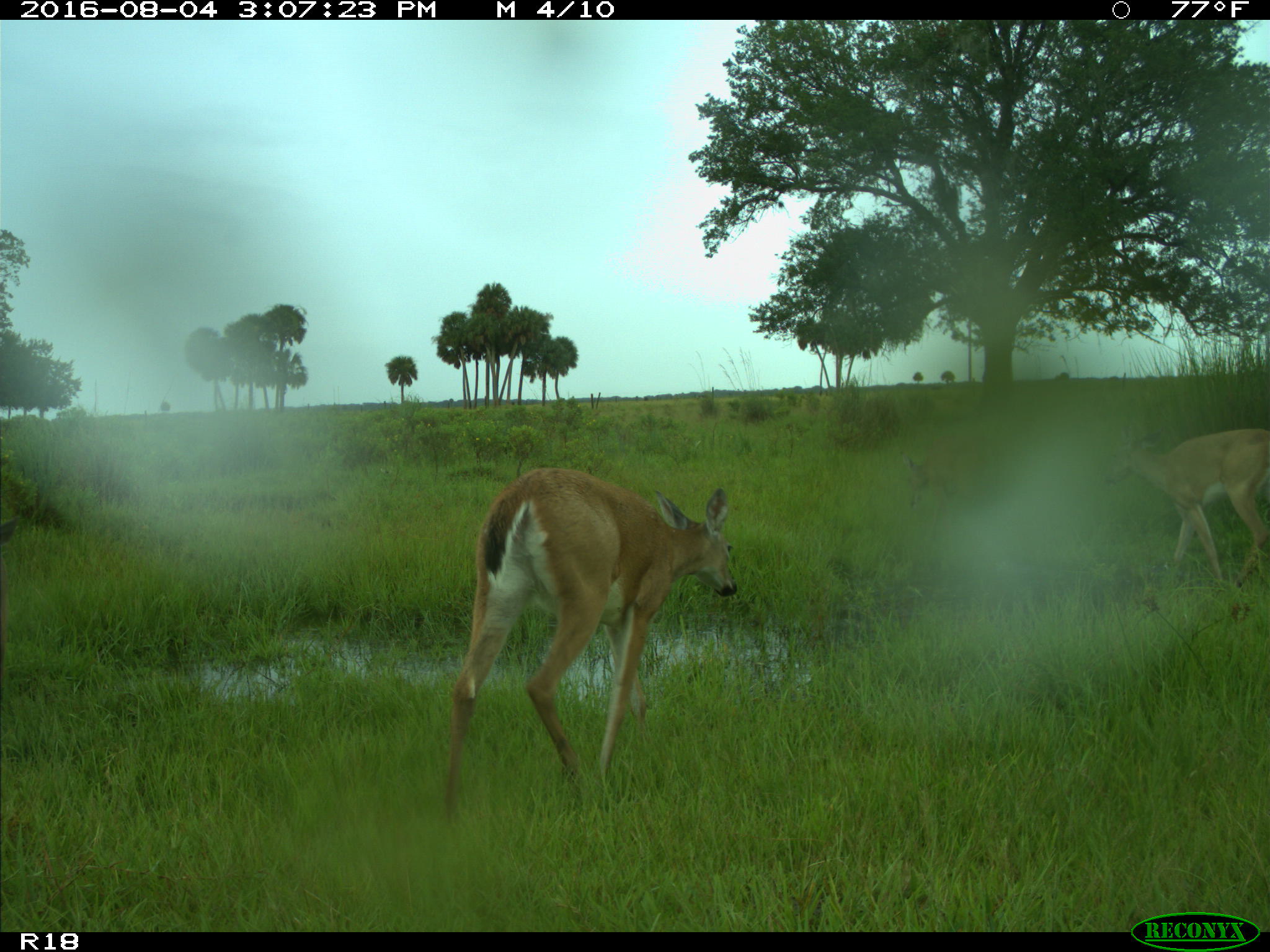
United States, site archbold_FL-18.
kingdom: Animalia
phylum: Chordata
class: Mammalia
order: Artiodactyla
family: Cervidae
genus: Odocoileus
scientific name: Odocoileus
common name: deer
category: unidentified deer